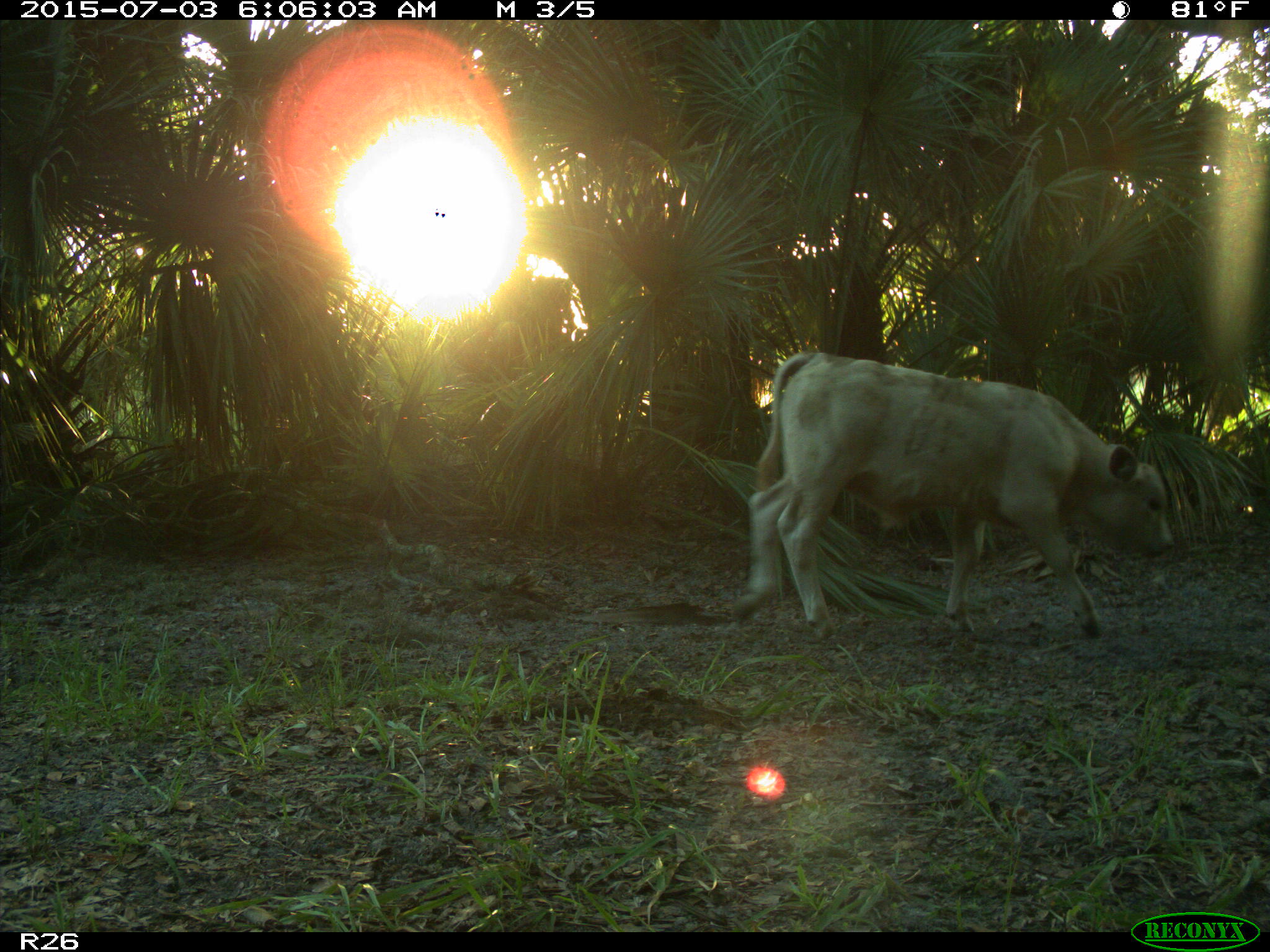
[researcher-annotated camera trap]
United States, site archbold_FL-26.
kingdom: Animalia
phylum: Chordata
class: Mammalia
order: Artiodactyla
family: Bovidae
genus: Bos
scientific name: Bos taurus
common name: domestic cow